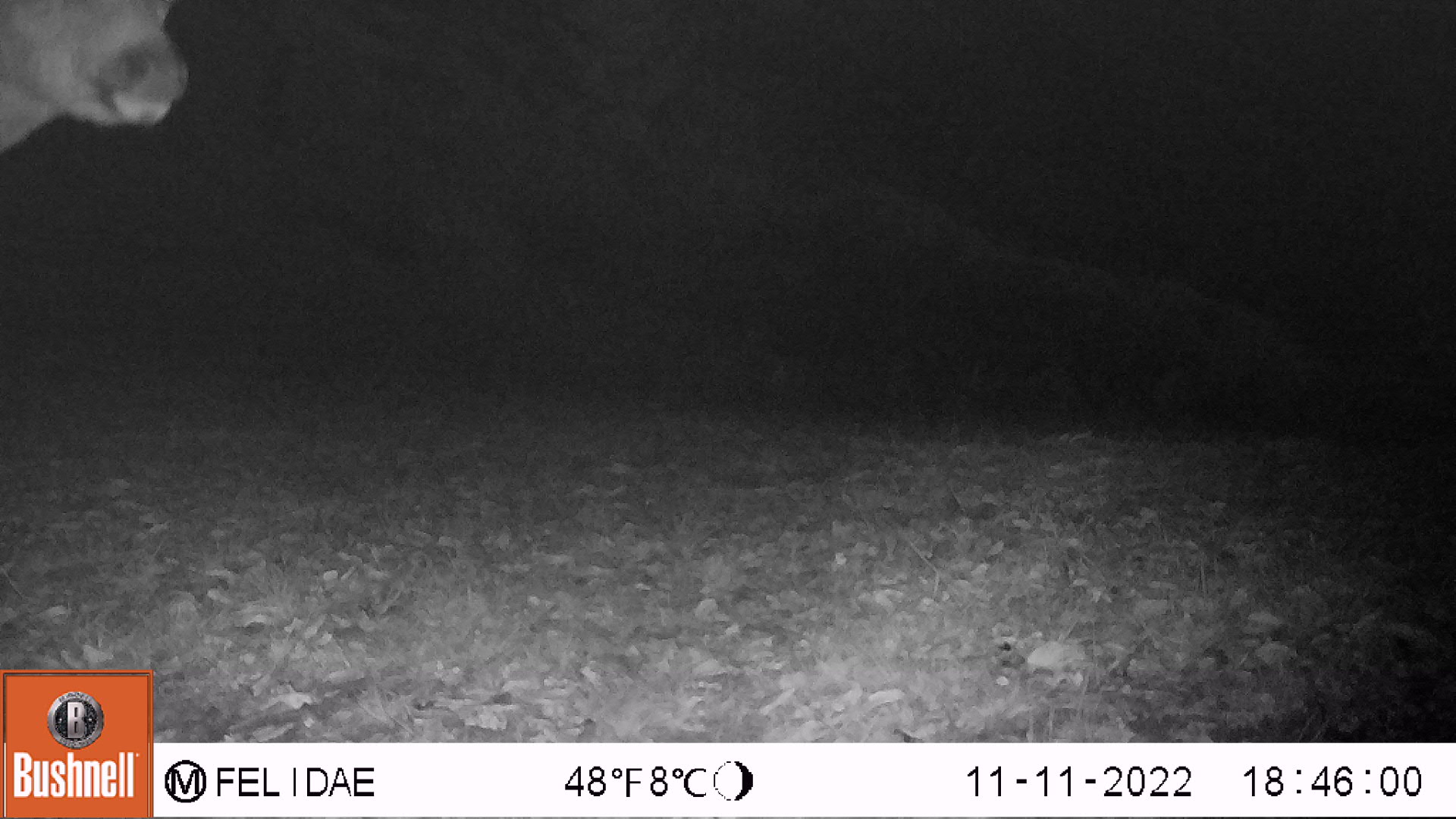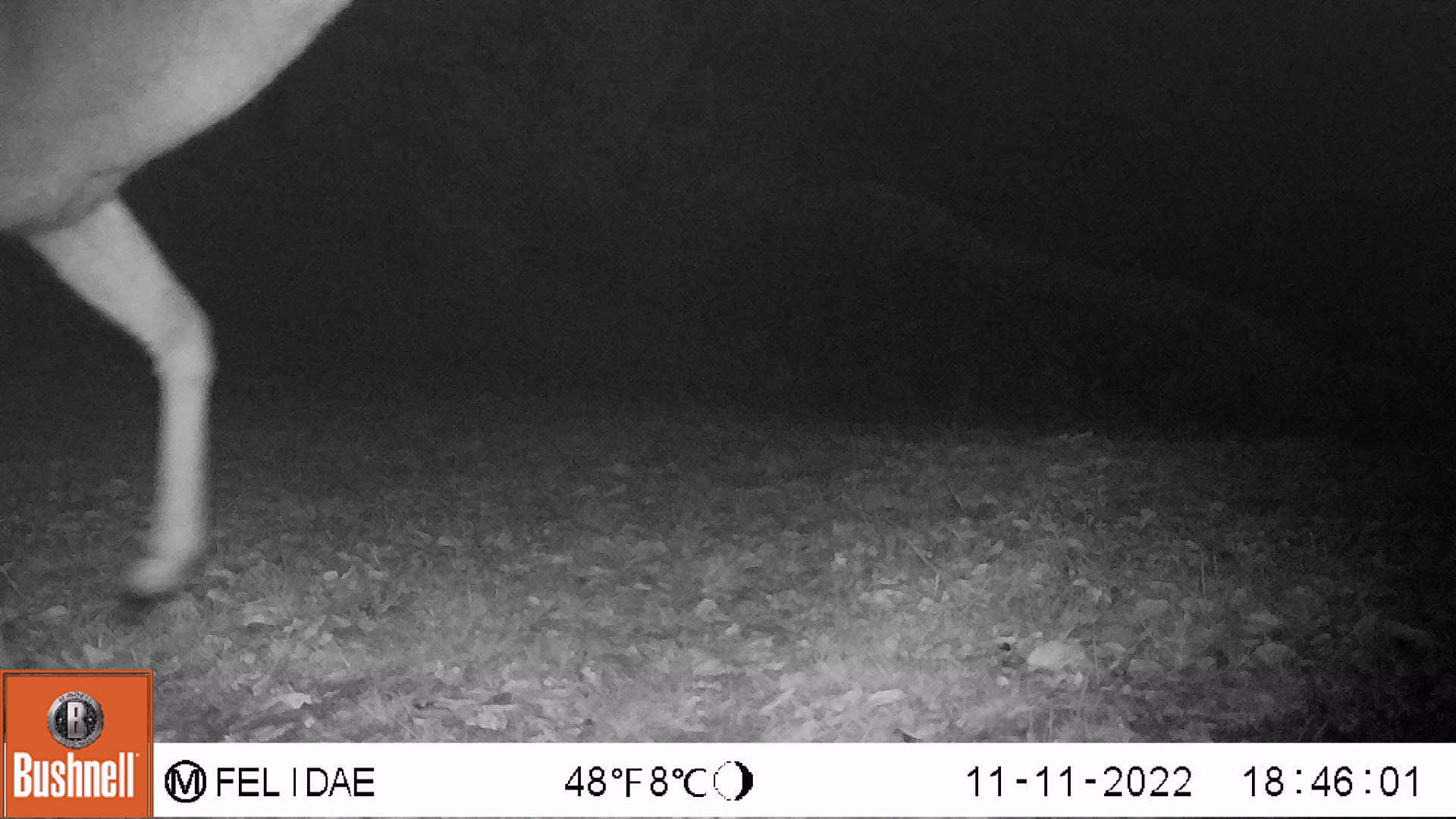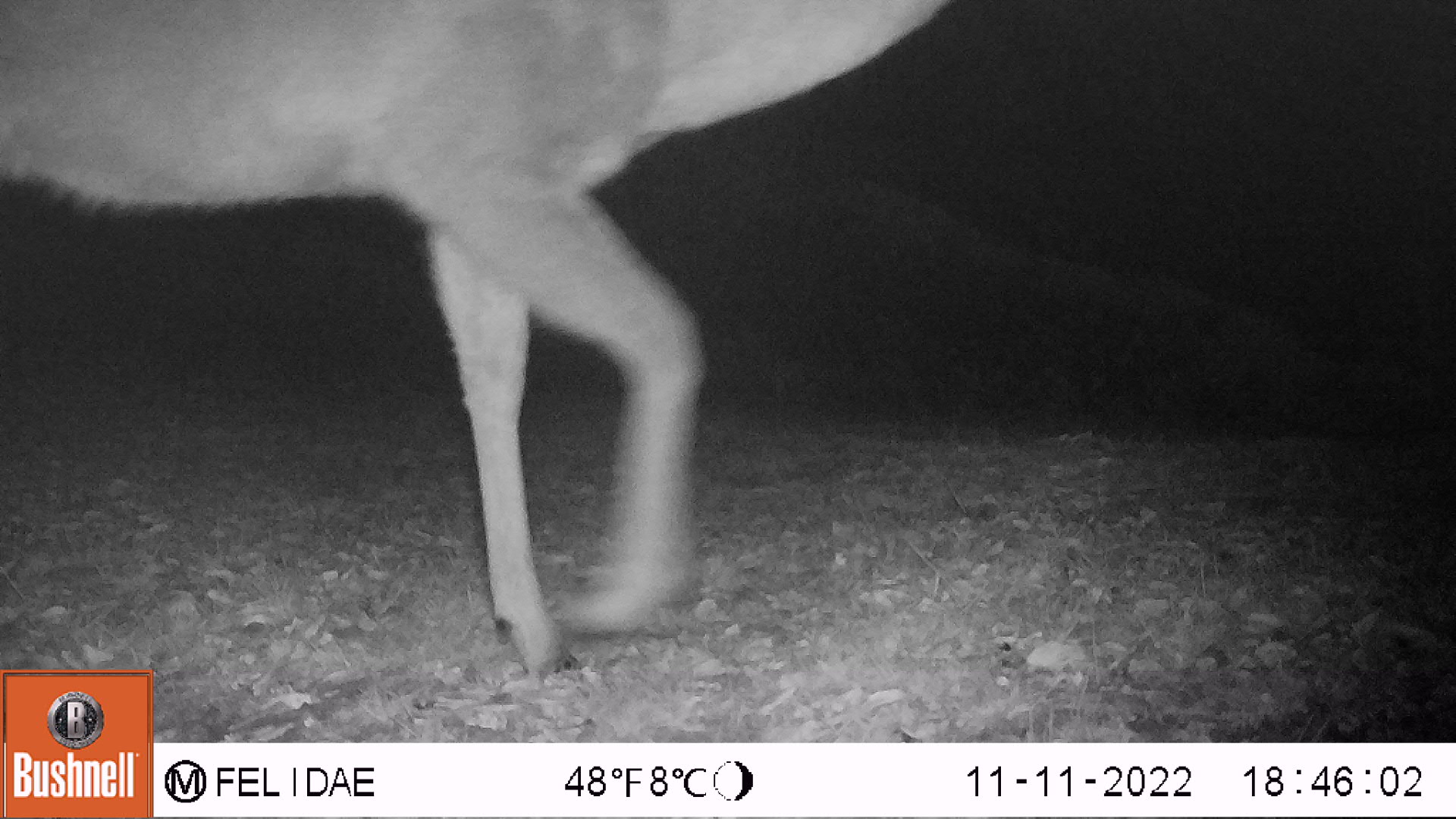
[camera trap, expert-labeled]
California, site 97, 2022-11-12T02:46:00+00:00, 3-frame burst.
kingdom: Animalia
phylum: Chordata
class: Mammalia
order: Artiodactyla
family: Cervidae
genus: Odocoileus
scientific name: Odocoileus hemionus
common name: mule deer